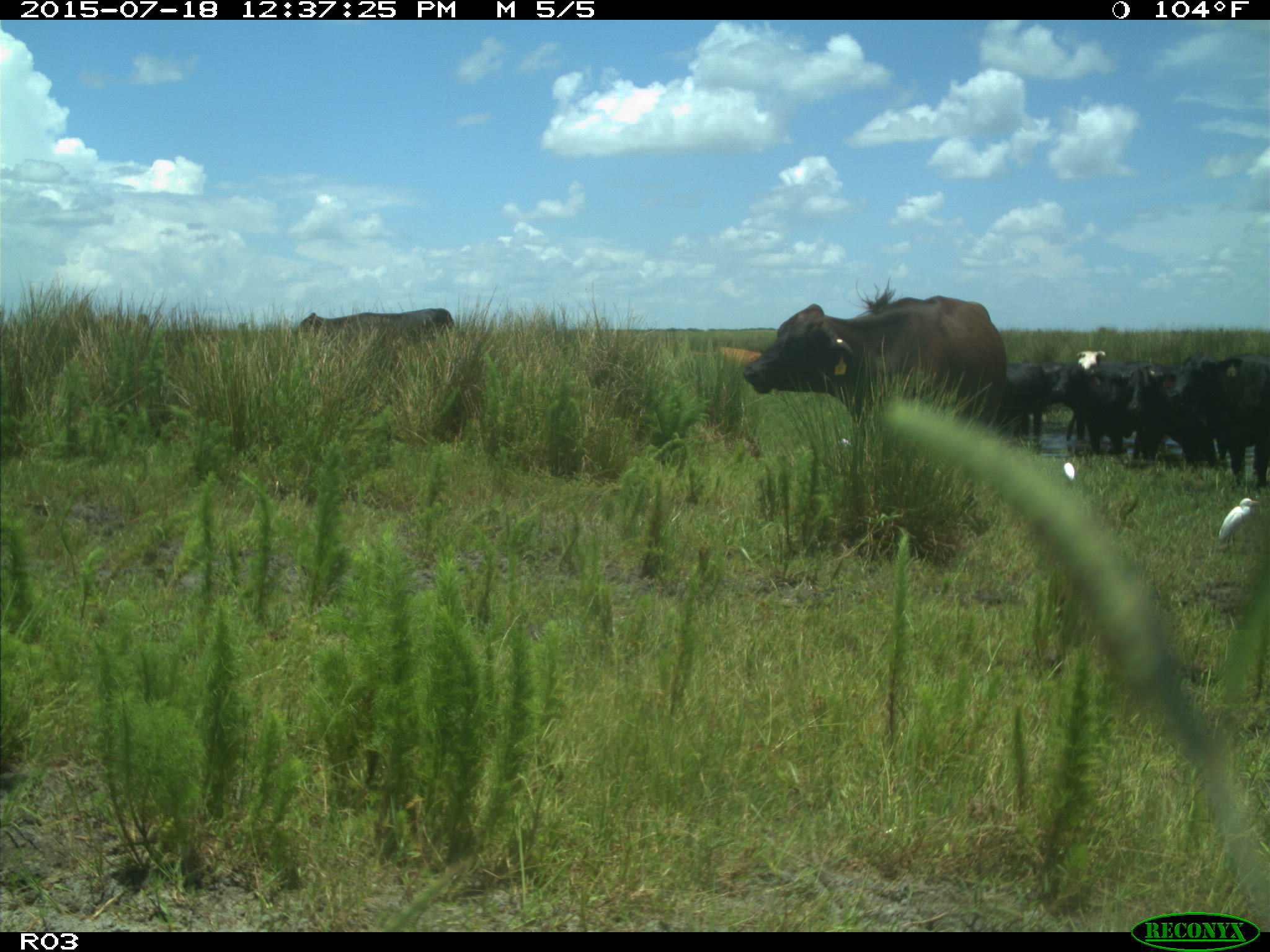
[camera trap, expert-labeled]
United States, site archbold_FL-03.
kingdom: Animalia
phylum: Chordata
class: Mammalia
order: Artiodactyla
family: Bovidae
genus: Bos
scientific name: Bos taurus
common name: domestic cow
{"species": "Bos taurus (domestic cow)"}